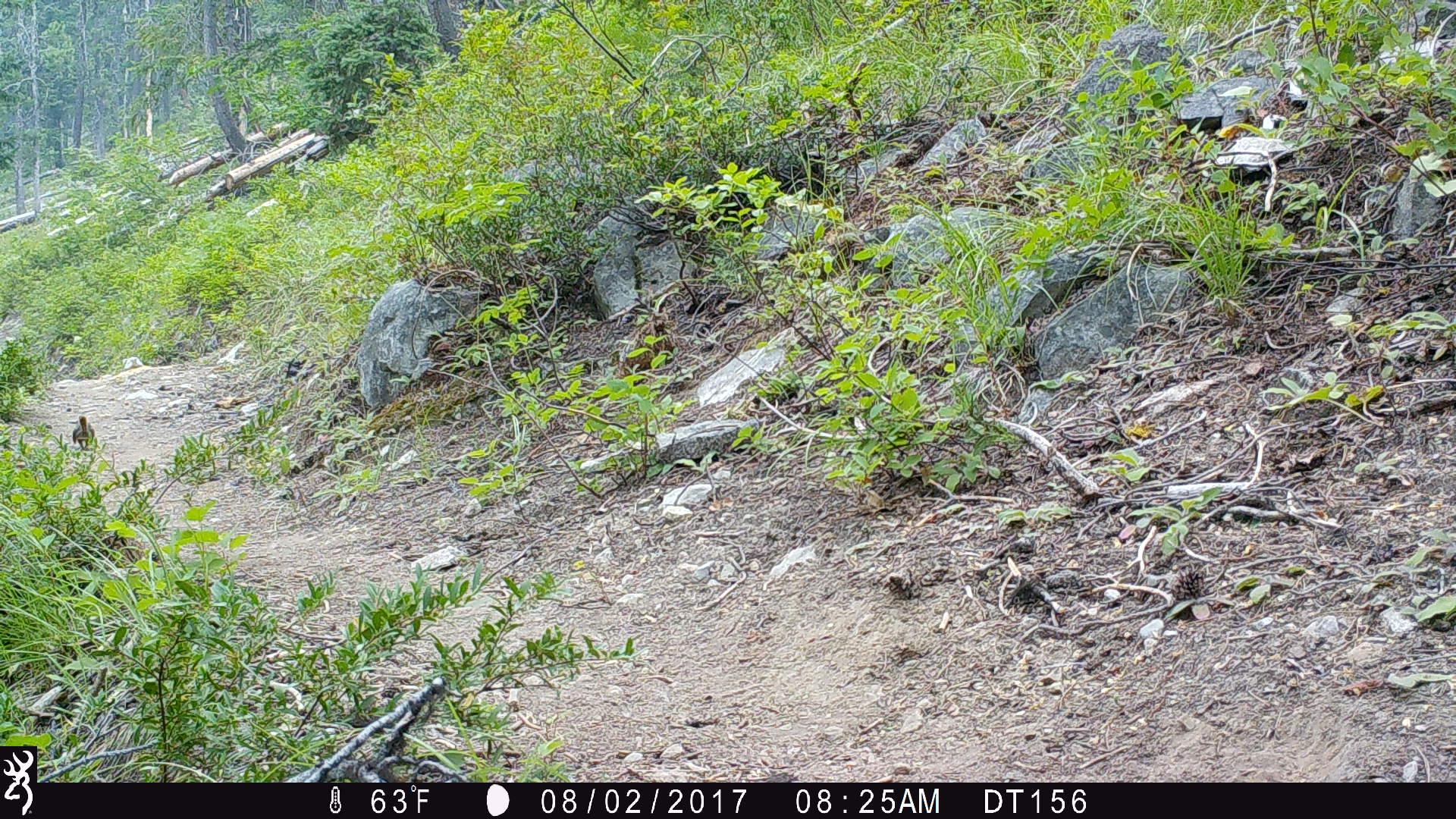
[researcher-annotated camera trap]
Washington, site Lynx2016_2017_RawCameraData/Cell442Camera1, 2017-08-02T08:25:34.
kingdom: Animalia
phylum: Chordata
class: Mammalia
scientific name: Mammalia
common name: small mammal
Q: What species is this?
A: Small mammal (Mammalia).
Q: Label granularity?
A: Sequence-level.